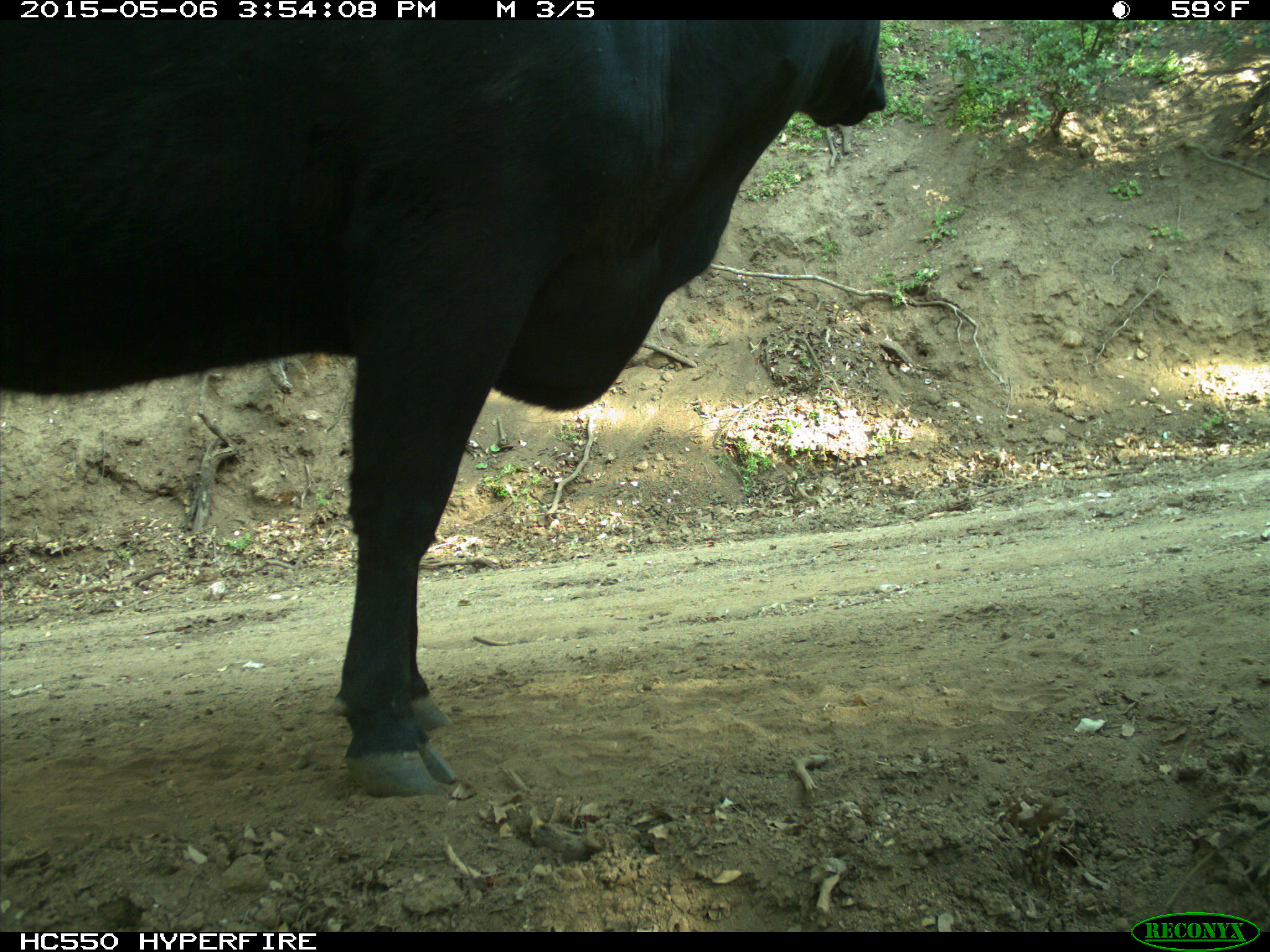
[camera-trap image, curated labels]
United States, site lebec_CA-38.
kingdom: Animalia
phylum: Chordata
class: Mammalia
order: Artiodactyla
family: Bovidae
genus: Bos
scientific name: Bos taurus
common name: domestic cow